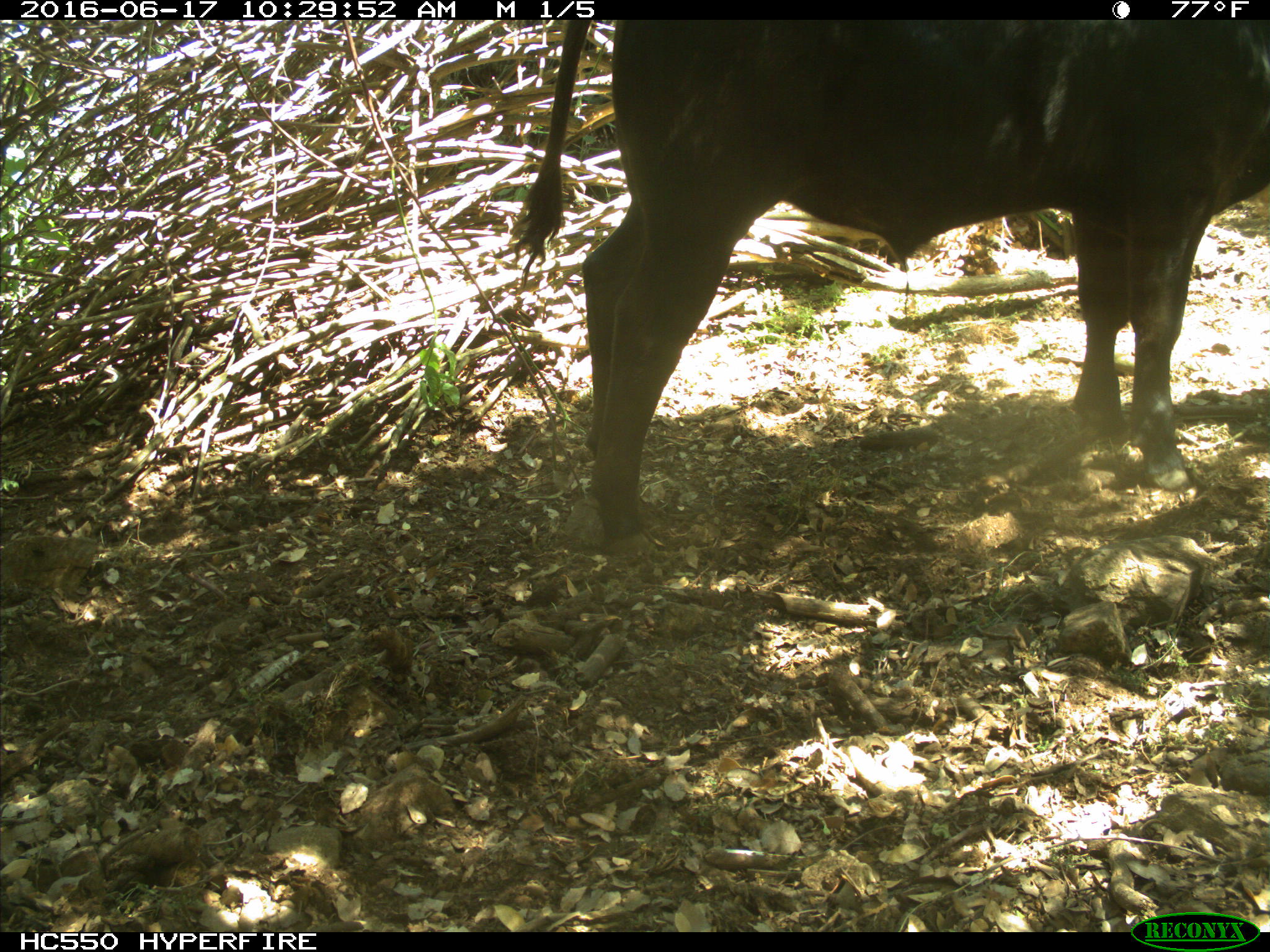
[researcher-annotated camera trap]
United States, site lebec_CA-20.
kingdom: Animalia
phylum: Chordata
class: Mammalia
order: Artiodactyla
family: Bovidae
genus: Bos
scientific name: Bos taurus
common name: domestic cow